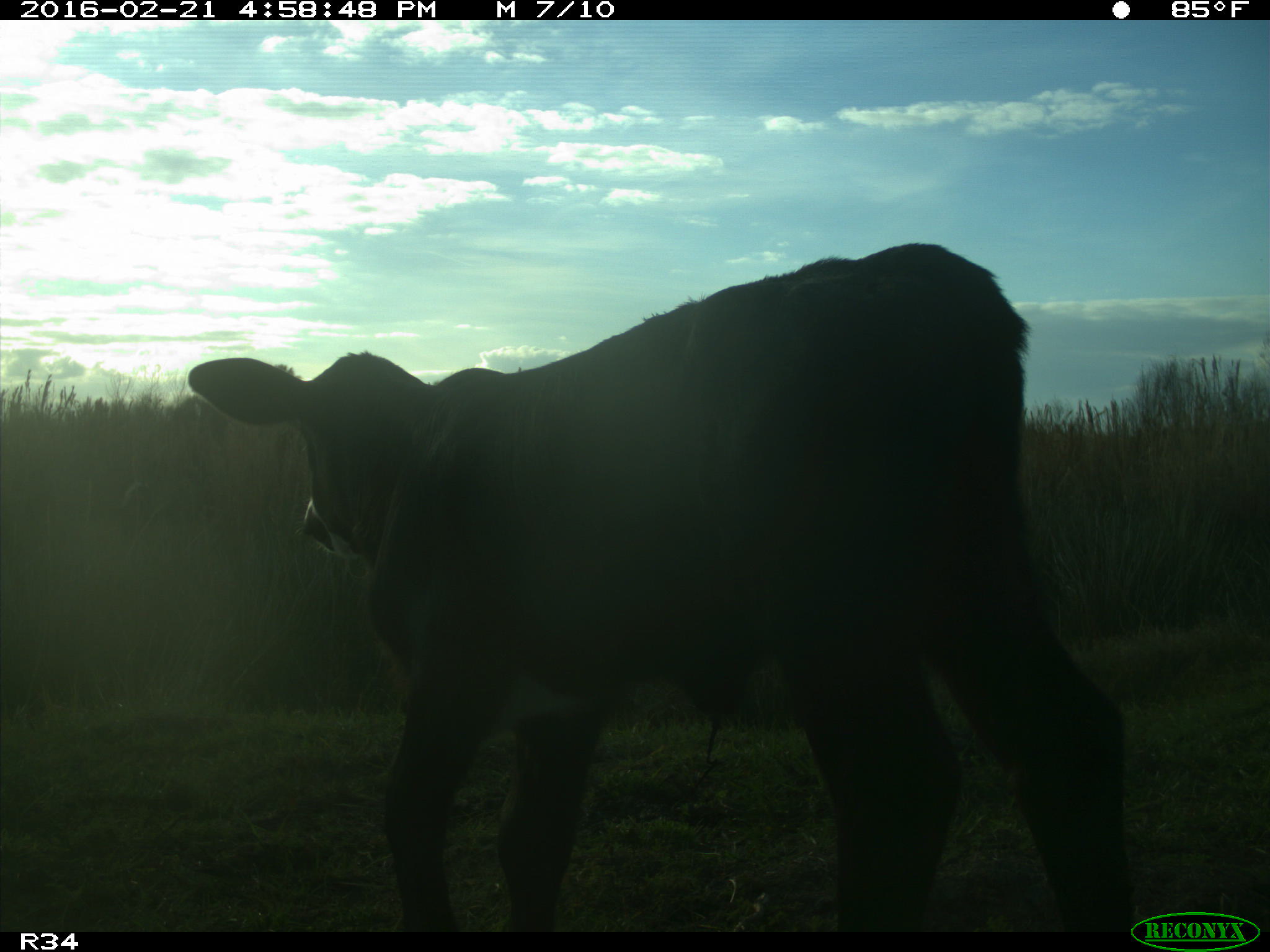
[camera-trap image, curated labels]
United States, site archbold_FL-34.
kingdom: Animalia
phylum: Chordata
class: Mammalia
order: Artiodactyla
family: Bovidae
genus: Bos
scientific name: Bos taurus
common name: domestic cow